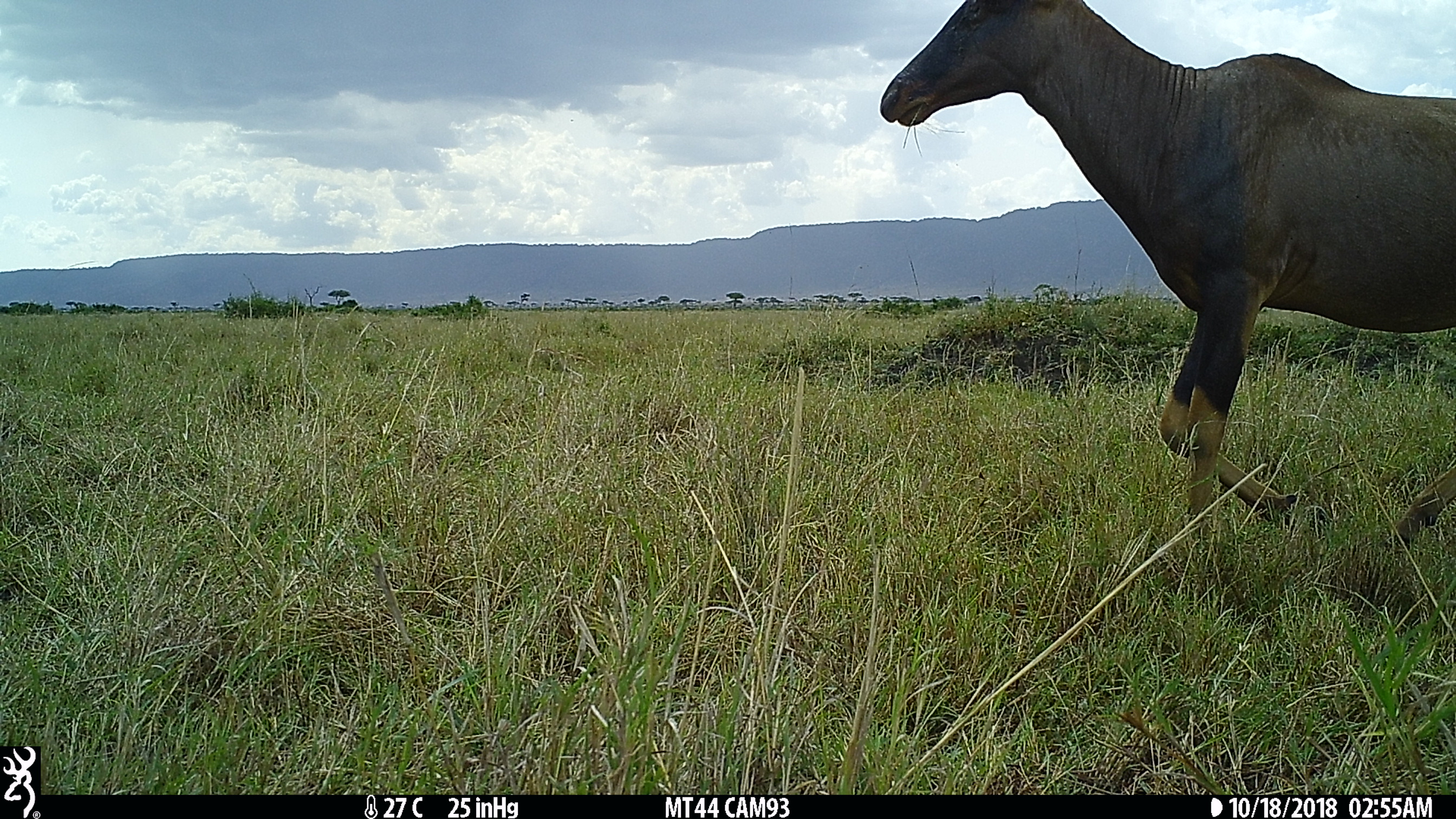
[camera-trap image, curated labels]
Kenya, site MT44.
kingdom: Animalia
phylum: Chordata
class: Mammalia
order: Artiodactyla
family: Bovidae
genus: Damaliscus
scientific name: Damaliscus lunatus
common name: topi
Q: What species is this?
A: Topi (Damaliscus lunatus).